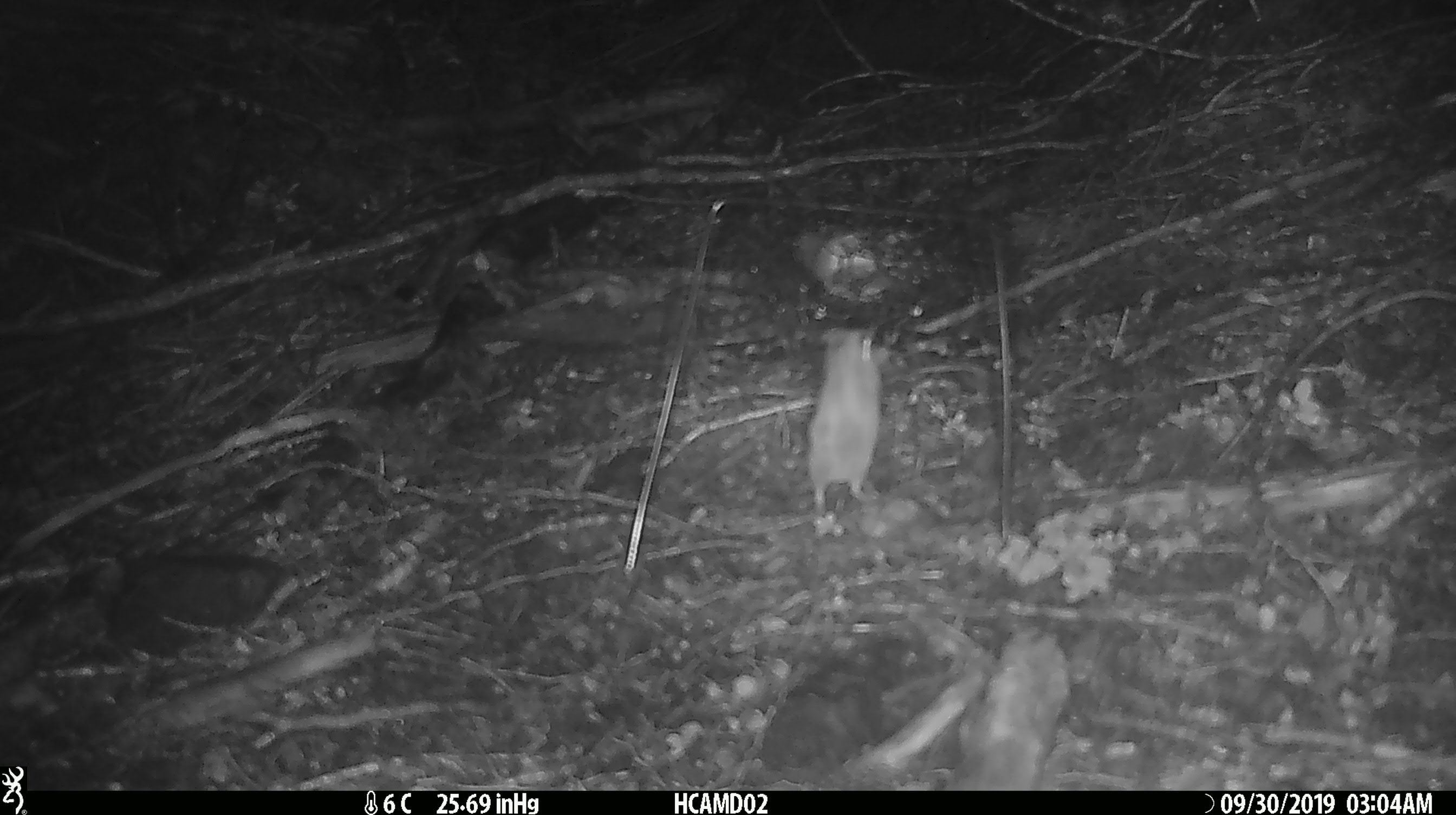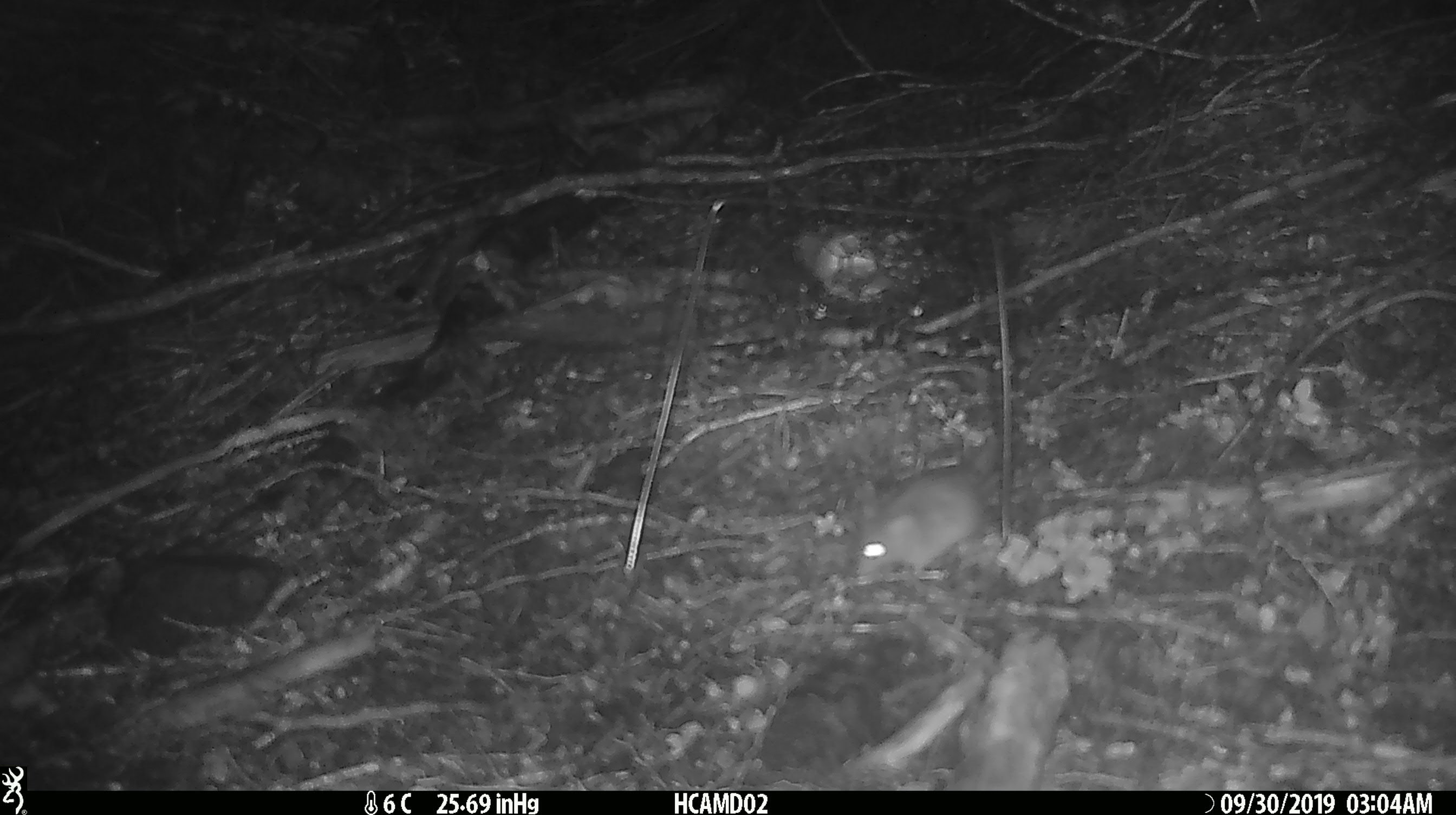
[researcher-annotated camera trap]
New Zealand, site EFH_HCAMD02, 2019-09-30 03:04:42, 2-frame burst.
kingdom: Animalia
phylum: Chordata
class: Mammalia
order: Rodentia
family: Muridae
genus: Mus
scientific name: Mus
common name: mouse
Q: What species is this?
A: Mouse (Mus).